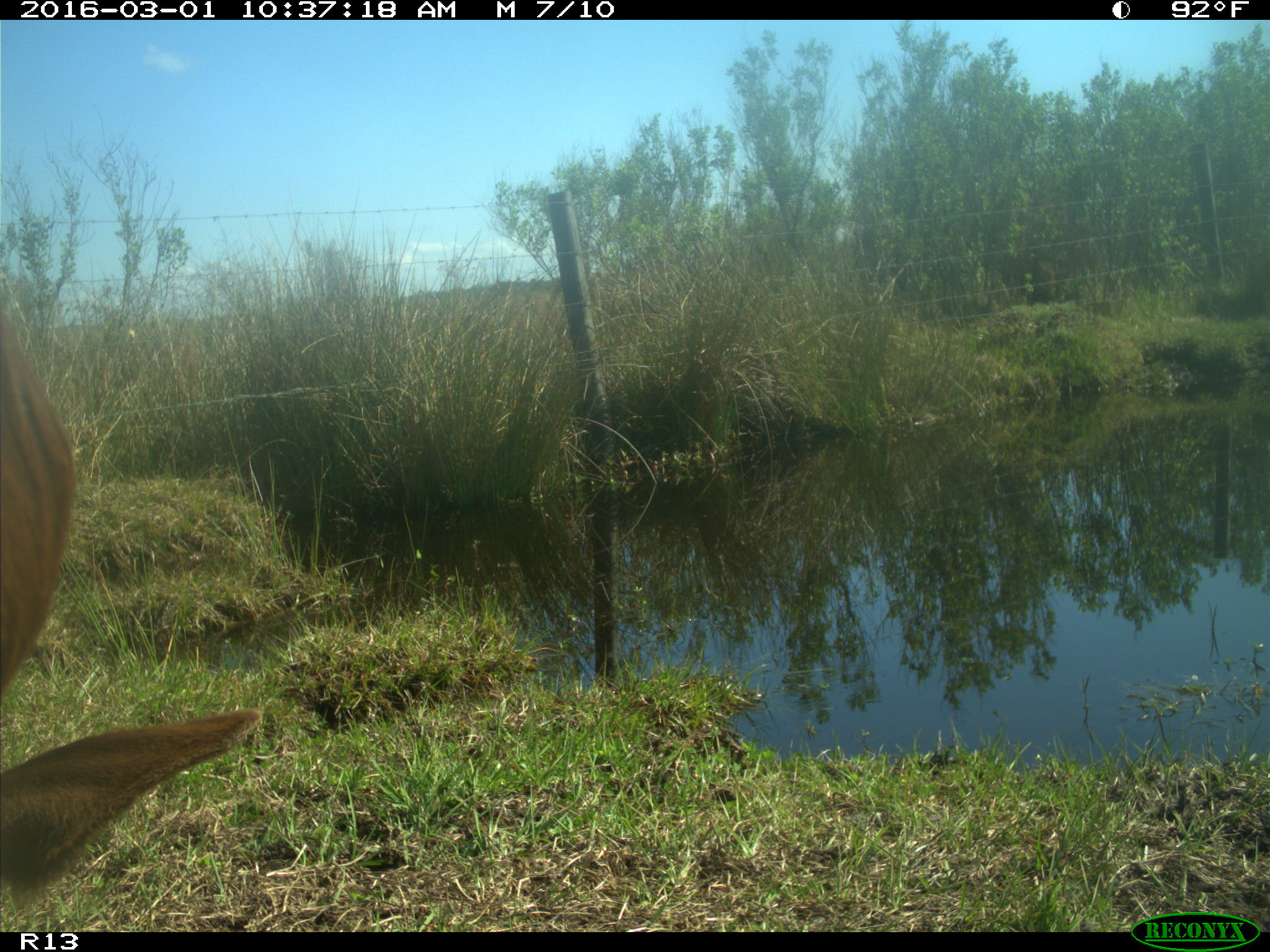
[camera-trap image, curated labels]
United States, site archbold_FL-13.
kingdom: Animalia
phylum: Chordata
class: Mammalia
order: Artiodactyla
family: Bovidae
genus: Bos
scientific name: Bos taurus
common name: domestic cow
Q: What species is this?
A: Bos taurus (domestic cow).